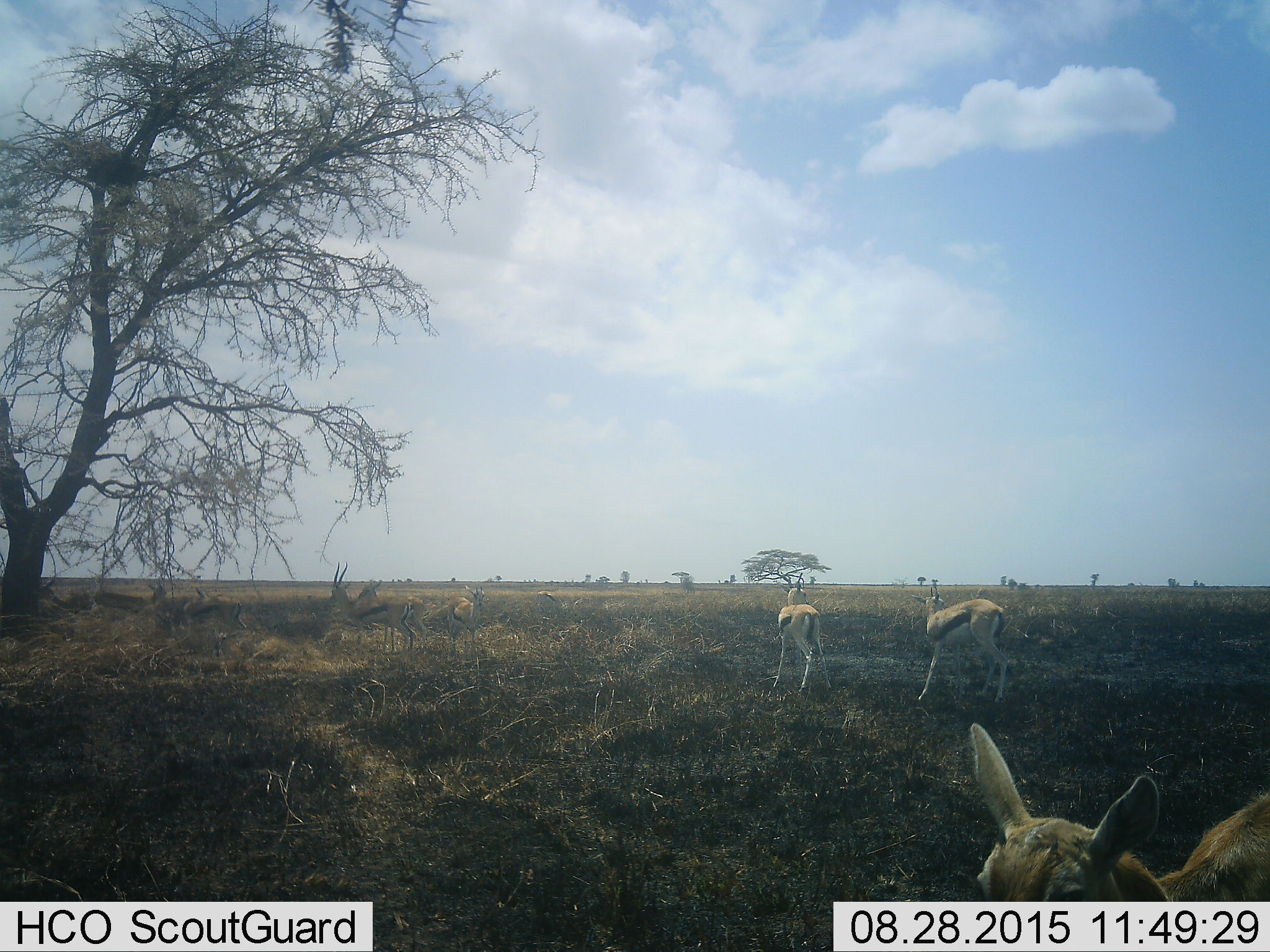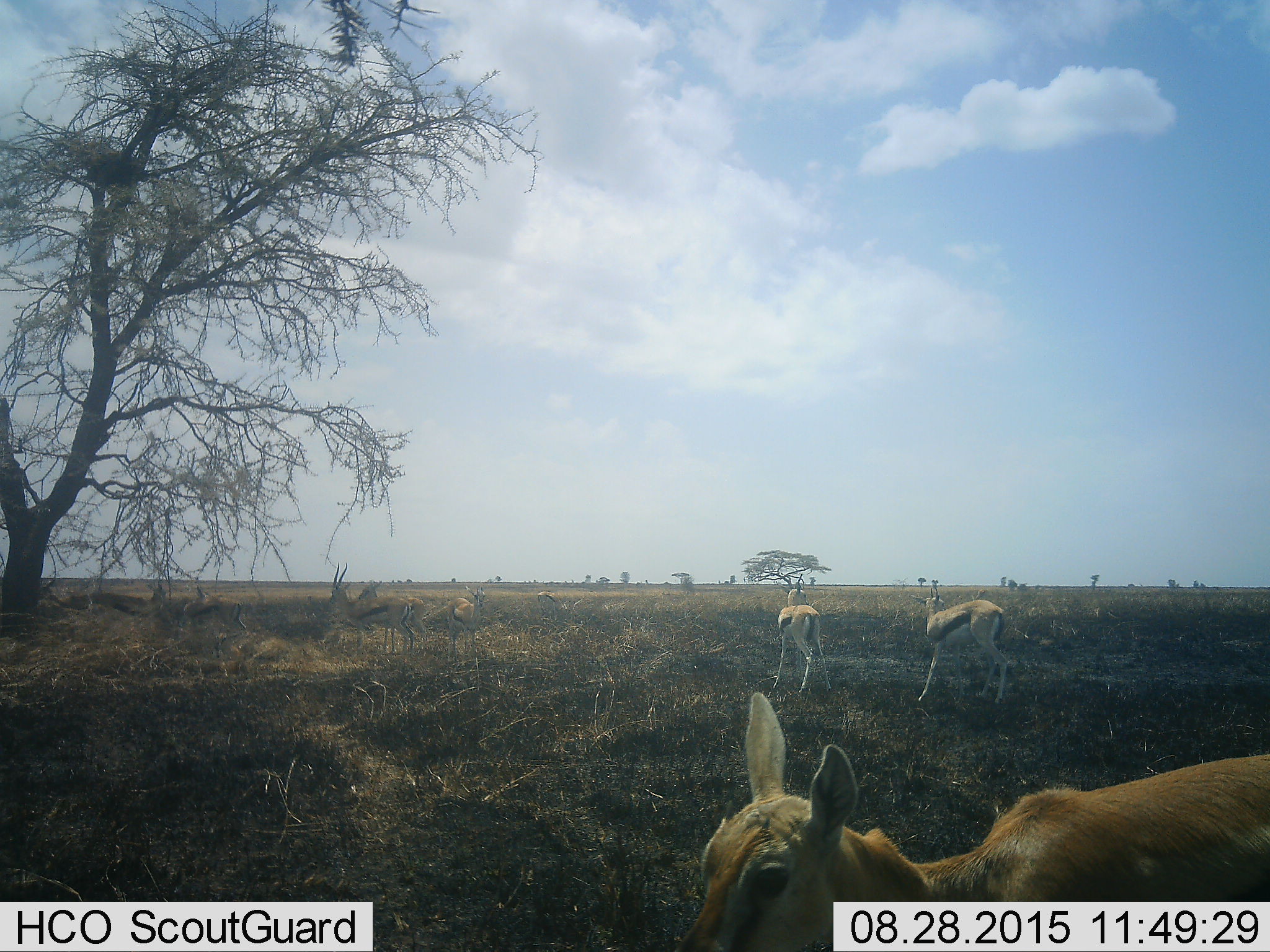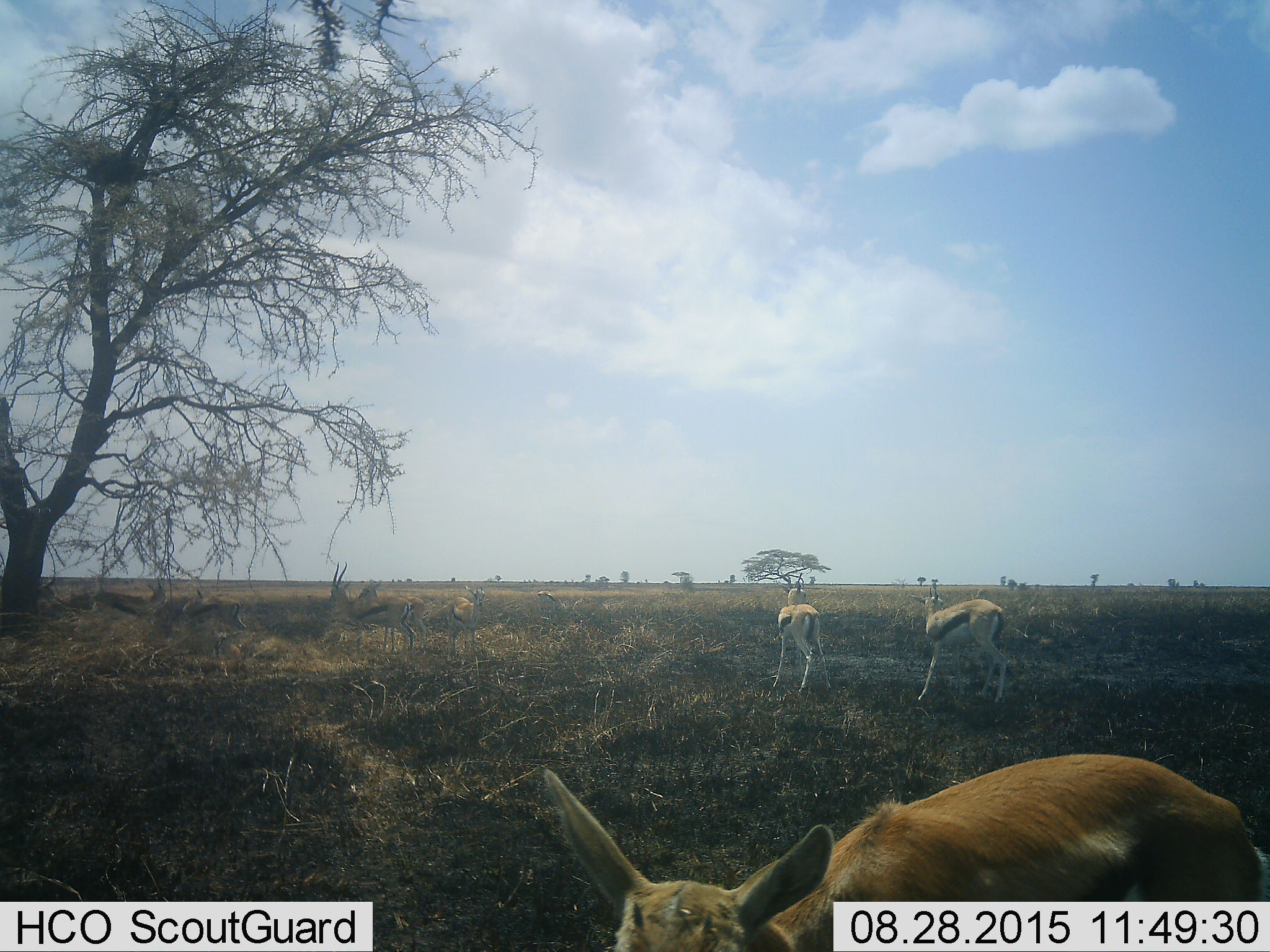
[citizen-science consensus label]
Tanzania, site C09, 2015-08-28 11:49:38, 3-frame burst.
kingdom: Animalia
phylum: Chordata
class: Mammalia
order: Artiodactyla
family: Bovidae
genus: Eudorcas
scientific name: Eudorcas thomsonii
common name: thomson's gazelle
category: gazellethomsons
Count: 9.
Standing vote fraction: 93%.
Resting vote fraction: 13%.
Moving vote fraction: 60%.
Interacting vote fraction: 7%.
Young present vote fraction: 33%.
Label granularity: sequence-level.